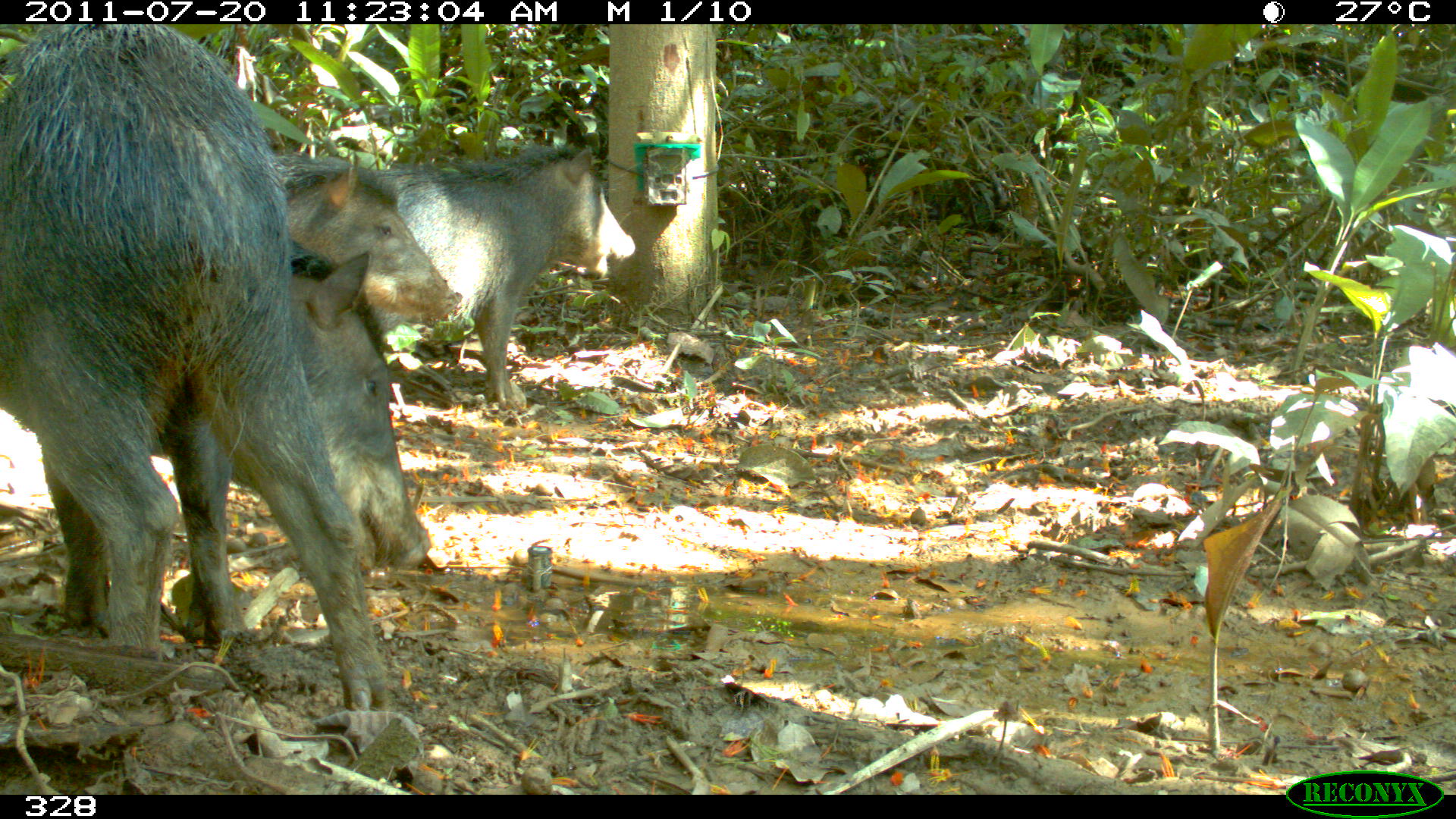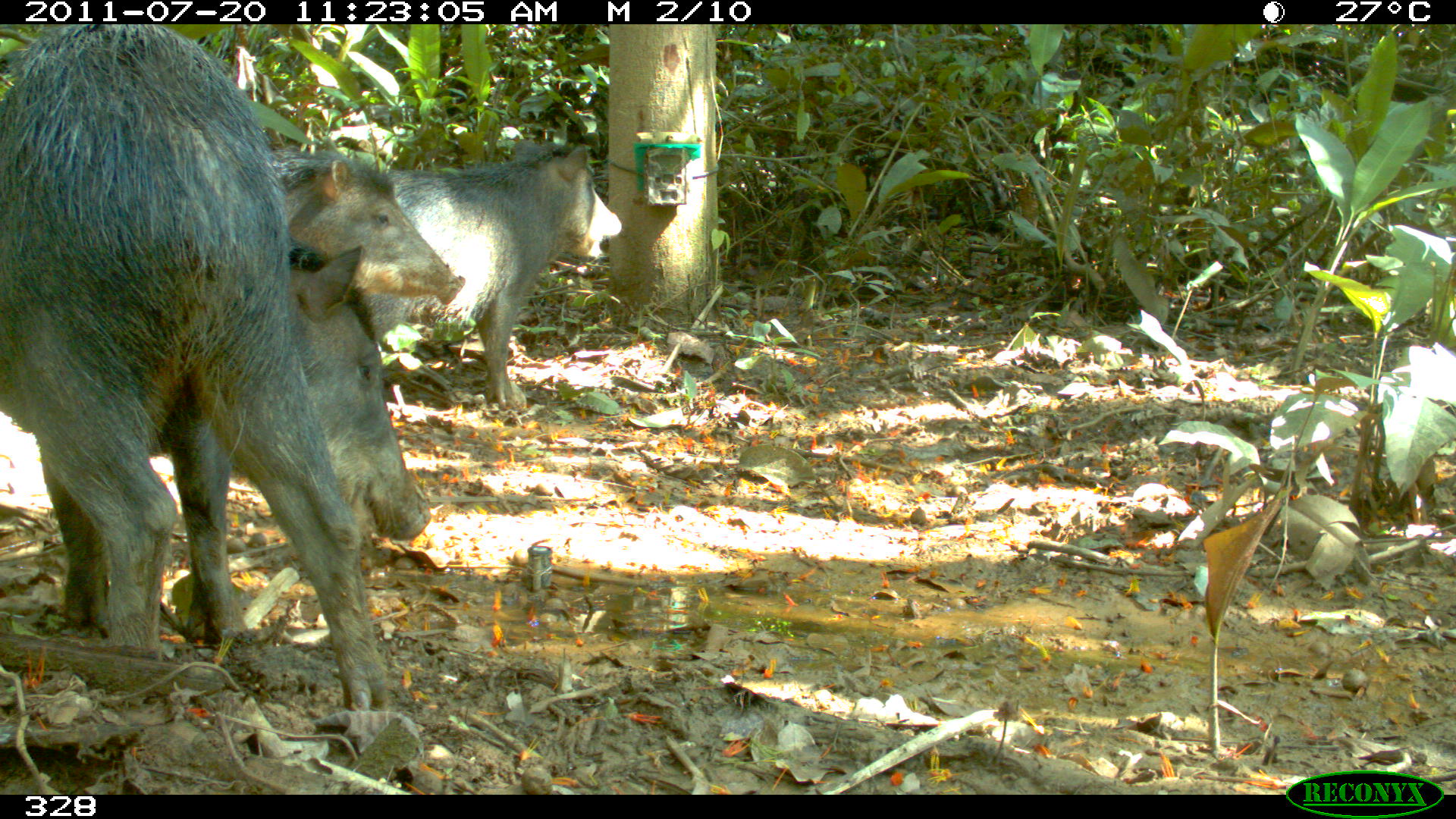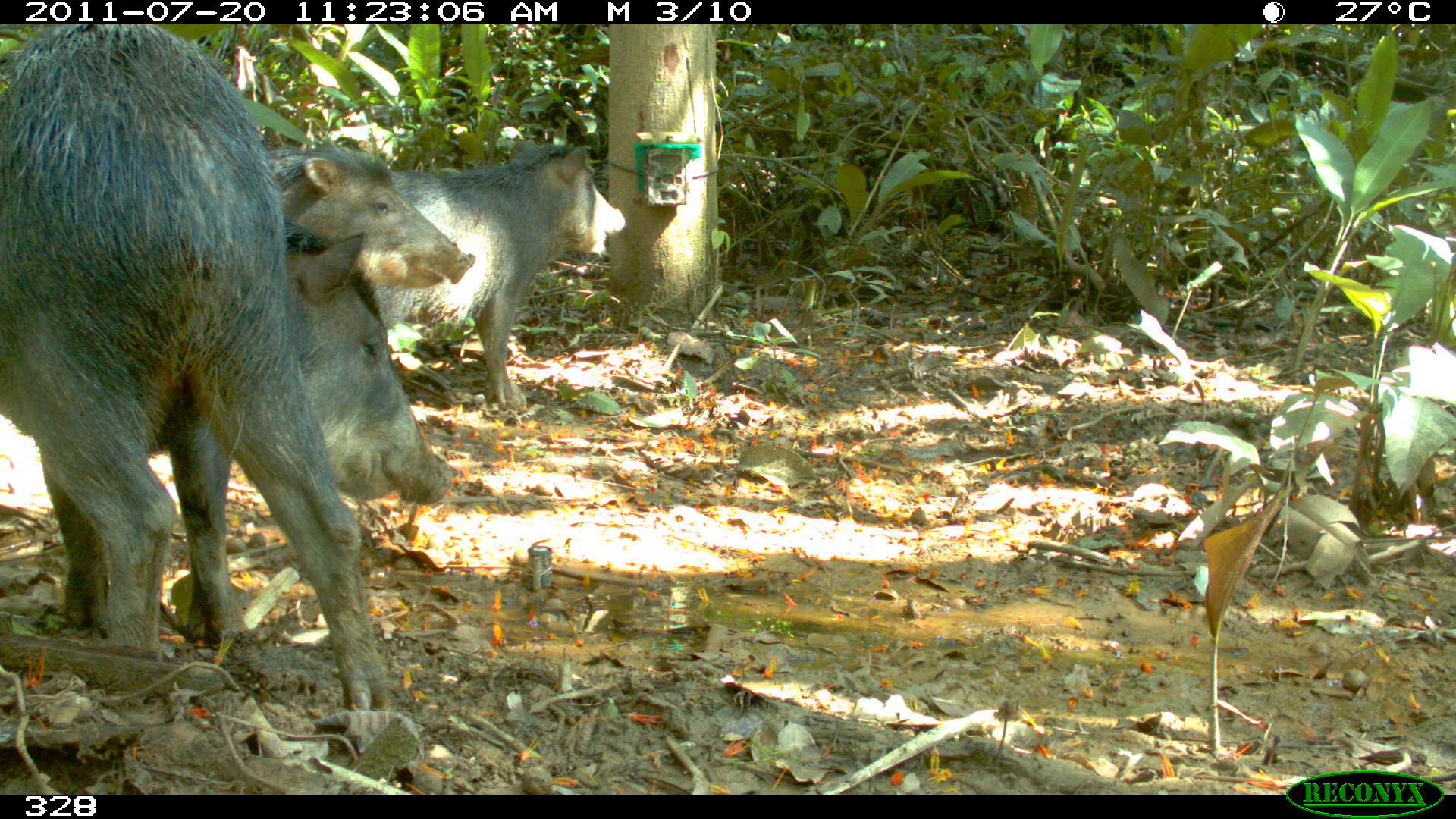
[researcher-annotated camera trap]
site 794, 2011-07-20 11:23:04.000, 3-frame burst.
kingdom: Animalia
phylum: Chordata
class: Mammalia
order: Artiodactyla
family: Tayassuidae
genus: Tayassu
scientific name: Tayassu pecari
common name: white-lipped peccary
Tayassu pecari (white-lipped peccary).